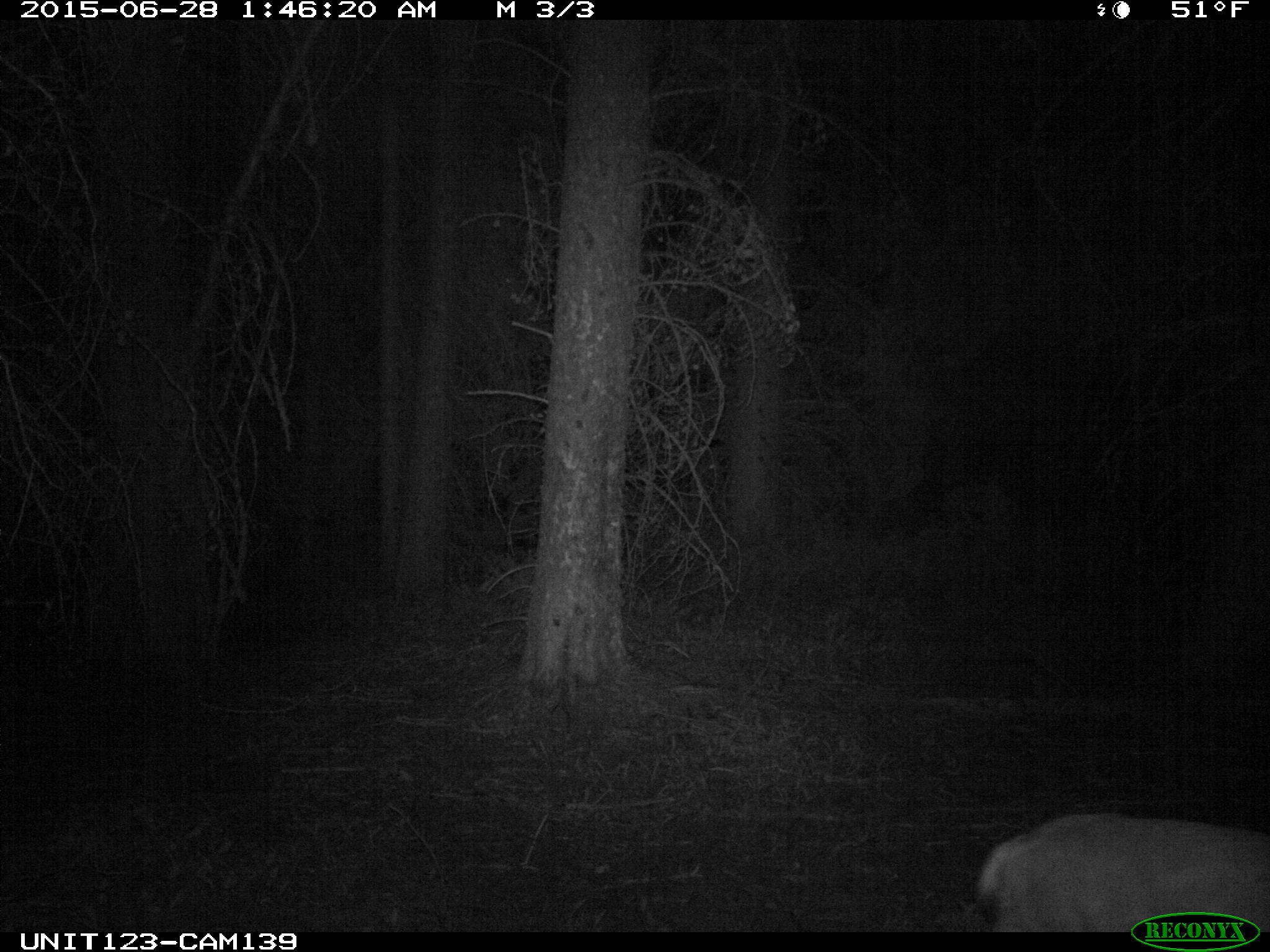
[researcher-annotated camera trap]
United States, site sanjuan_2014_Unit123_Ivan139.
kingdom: Animalia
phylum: Chordata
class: Mammalia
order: Artiodactyla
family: Cervidae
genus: Odocoileus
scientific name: Odocoileus hemionus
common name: mule deer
Odocoileus hemionus (mule deer).